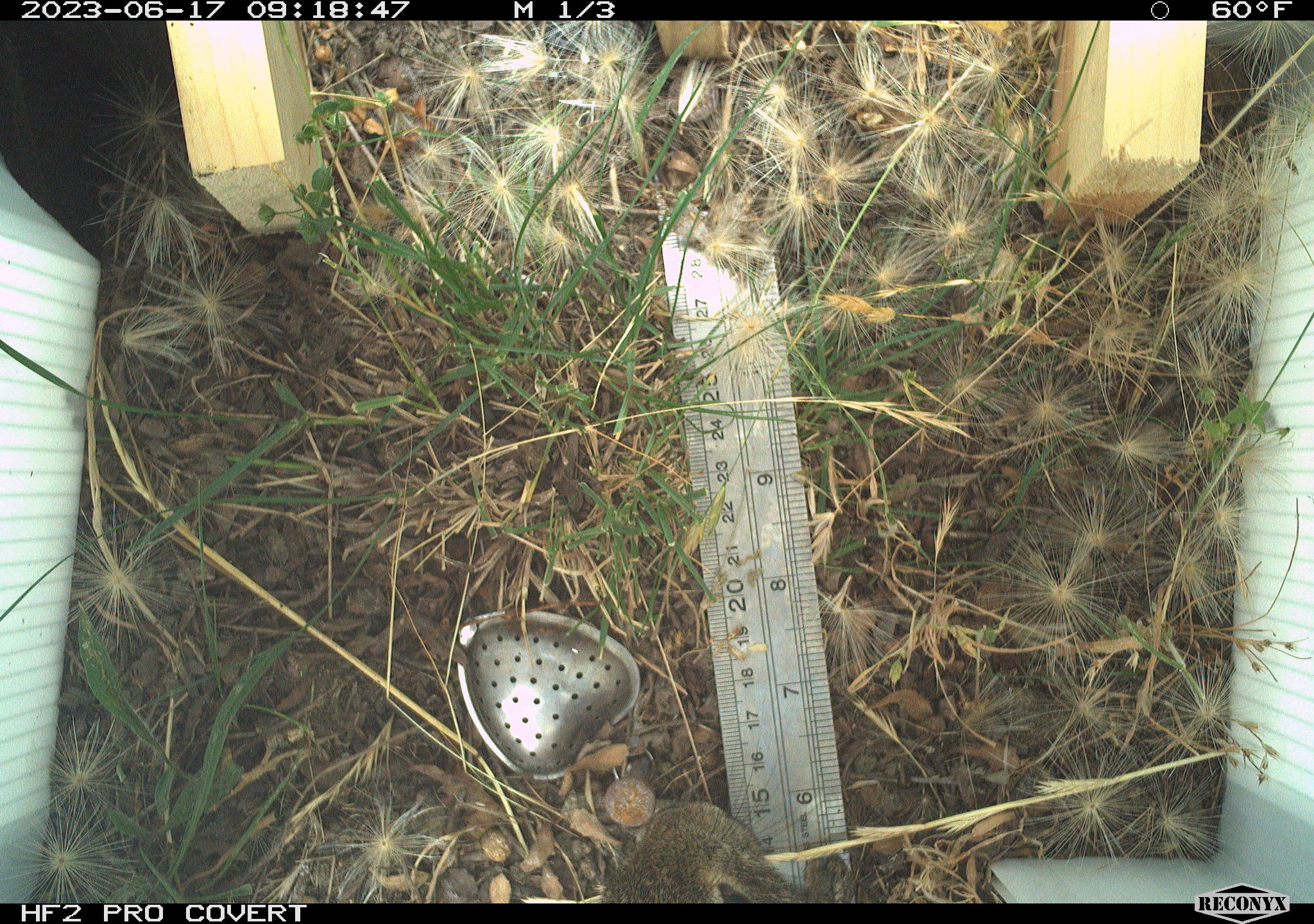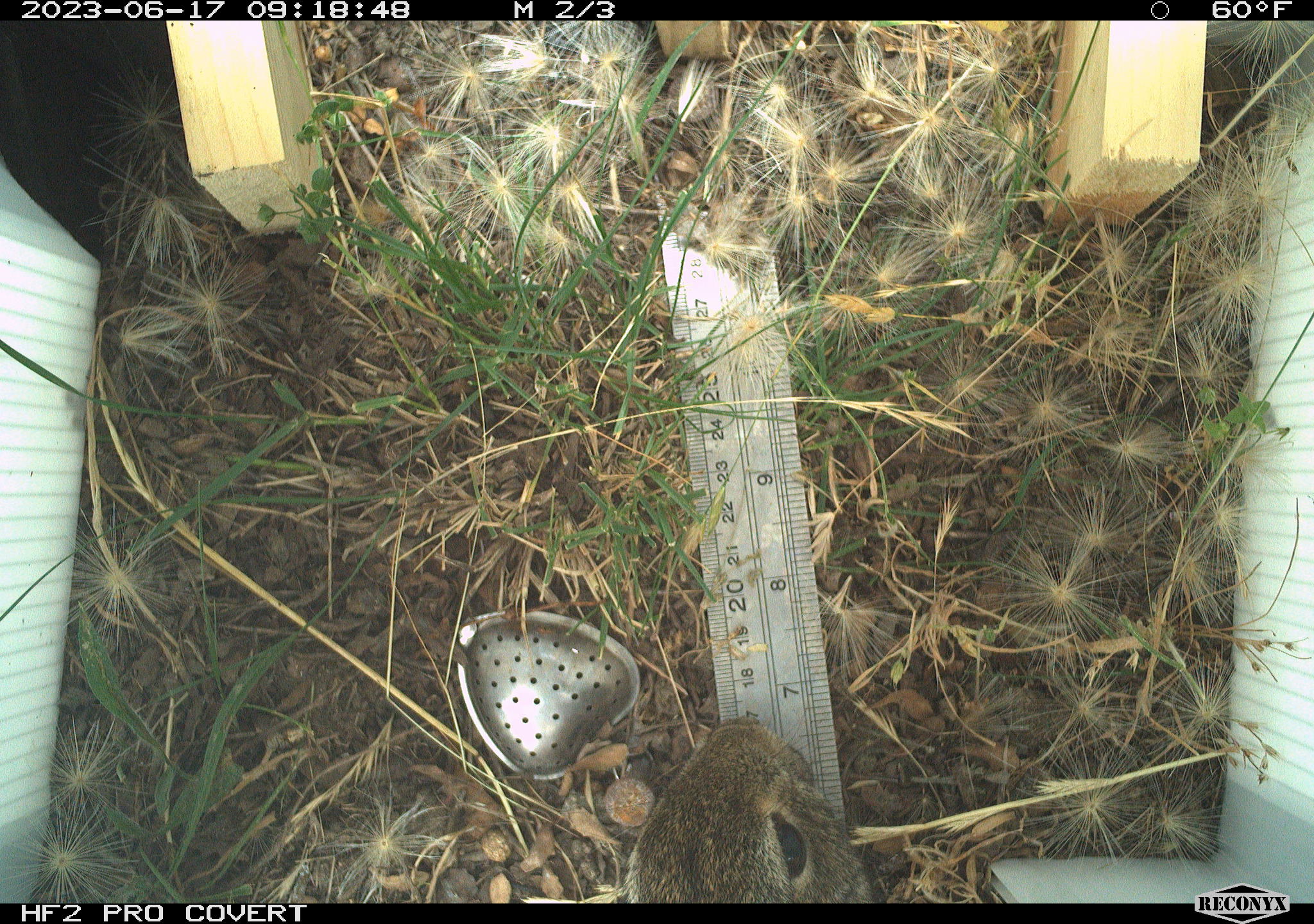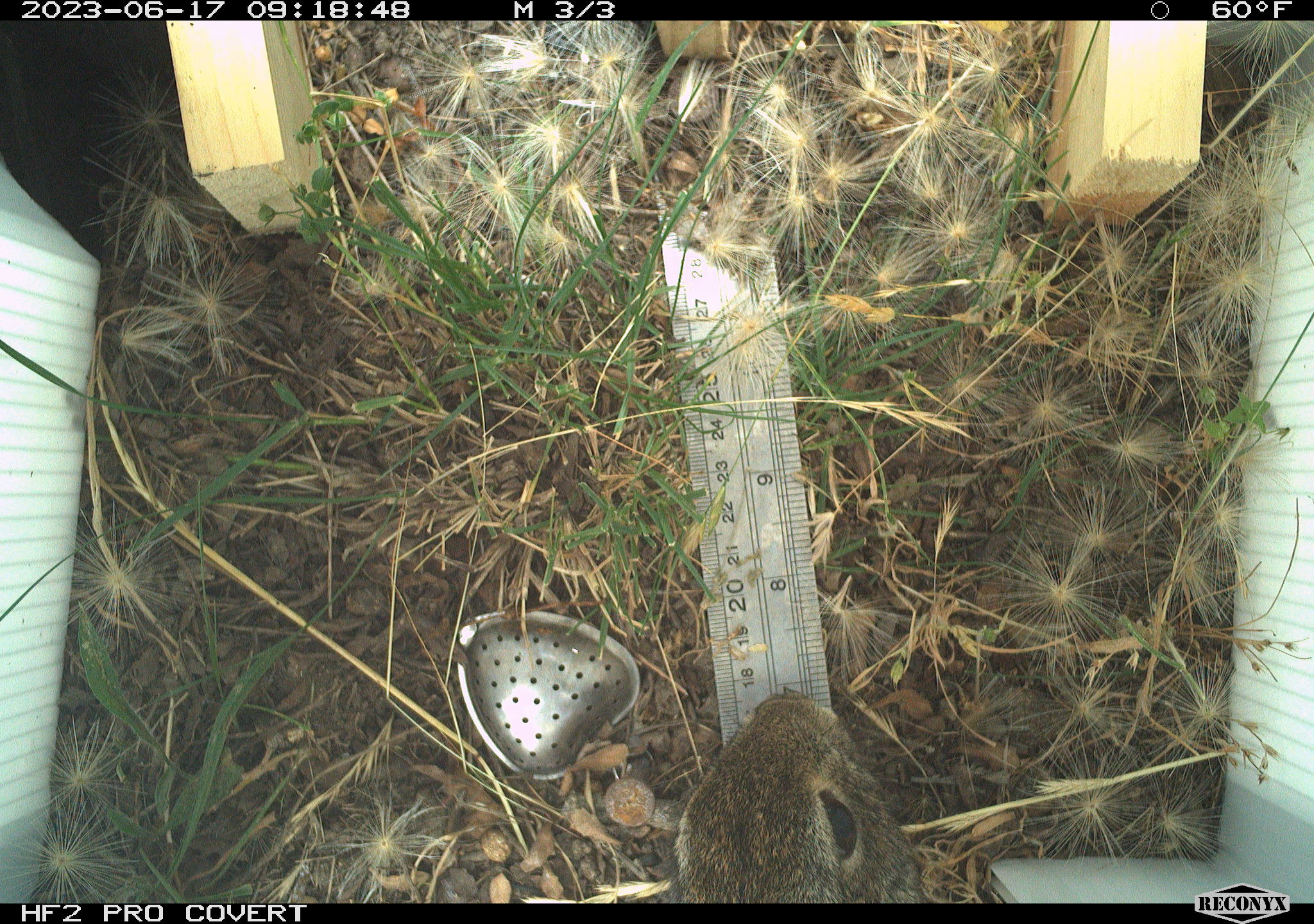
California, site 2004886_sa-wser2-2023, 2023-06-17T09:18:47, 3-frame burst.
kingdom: Animalia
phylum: Chordata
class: Mammalia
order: Lagomorpha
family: Leporidae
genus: Sylvilagus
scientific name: Sylvilagus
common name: cottontail rabbits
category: sylvilagus species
Sylvilagus species (cottontail rabbits) (Sylvilagus).